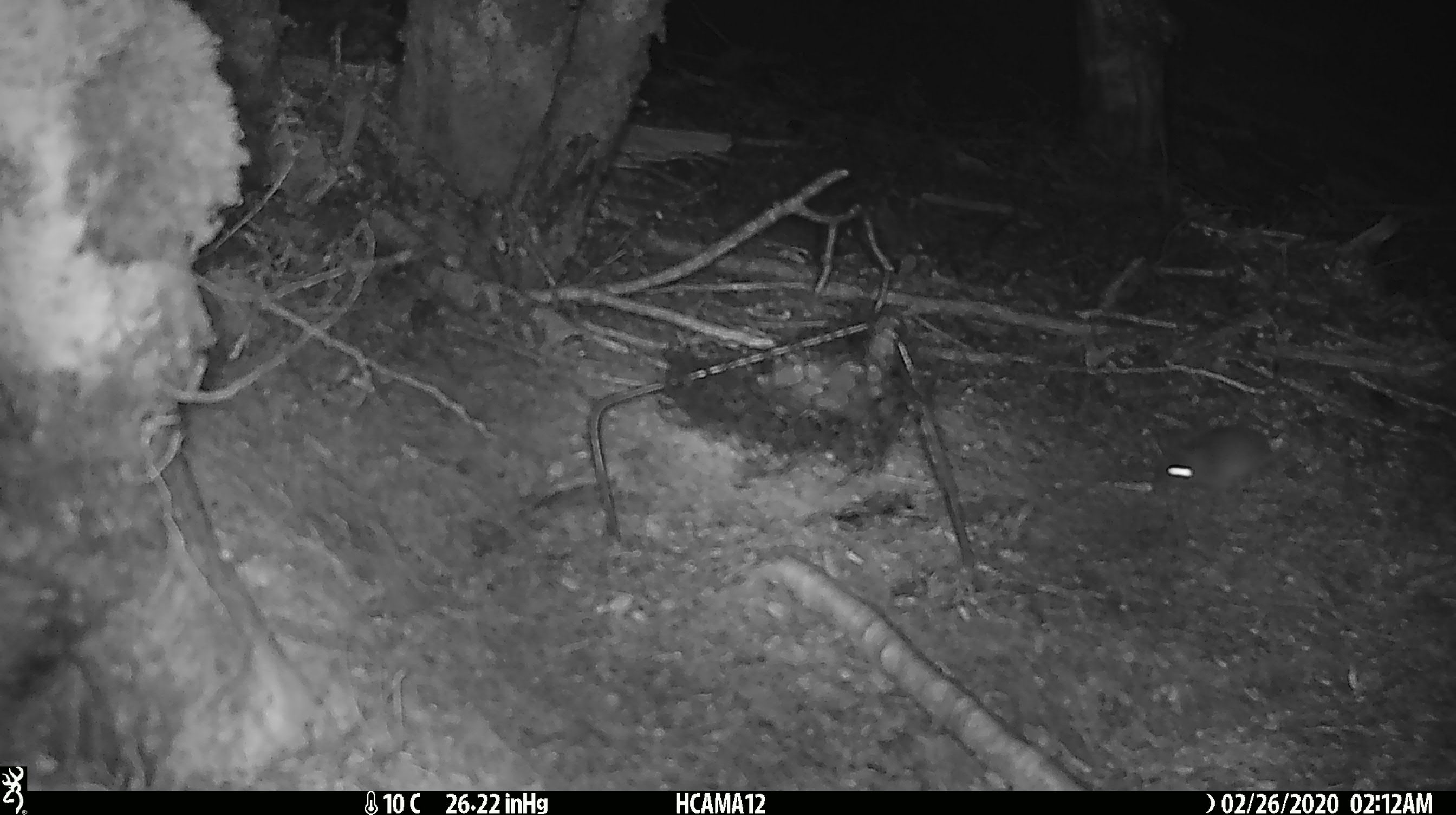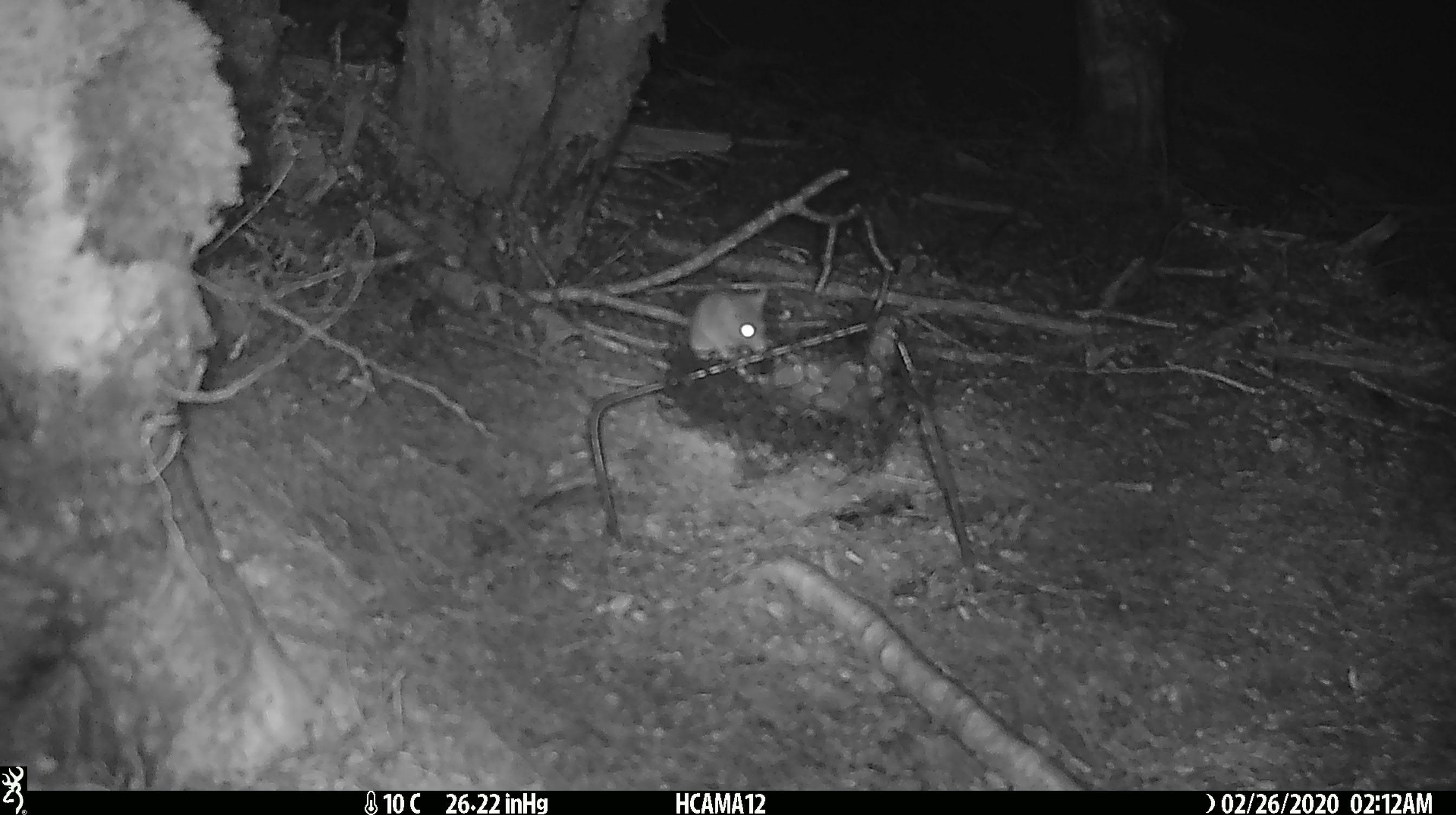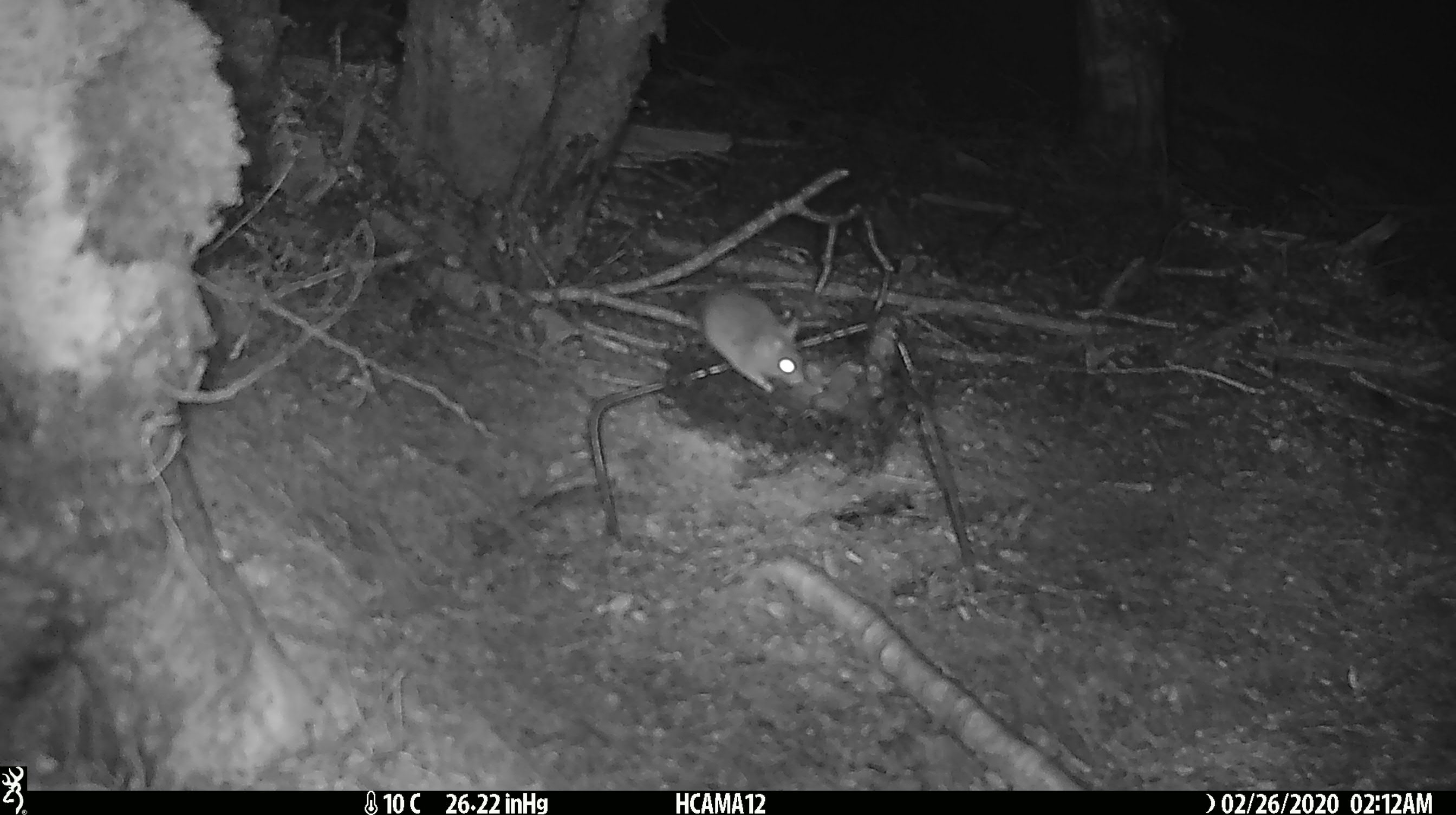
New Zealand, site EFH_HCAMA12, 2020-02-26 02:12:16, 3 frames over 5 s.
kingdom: Animalia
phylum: Chordata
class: Mammalia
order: Rodentia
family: Muridae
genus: Mus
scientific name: Mus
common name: mouse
Mouse (Mus).